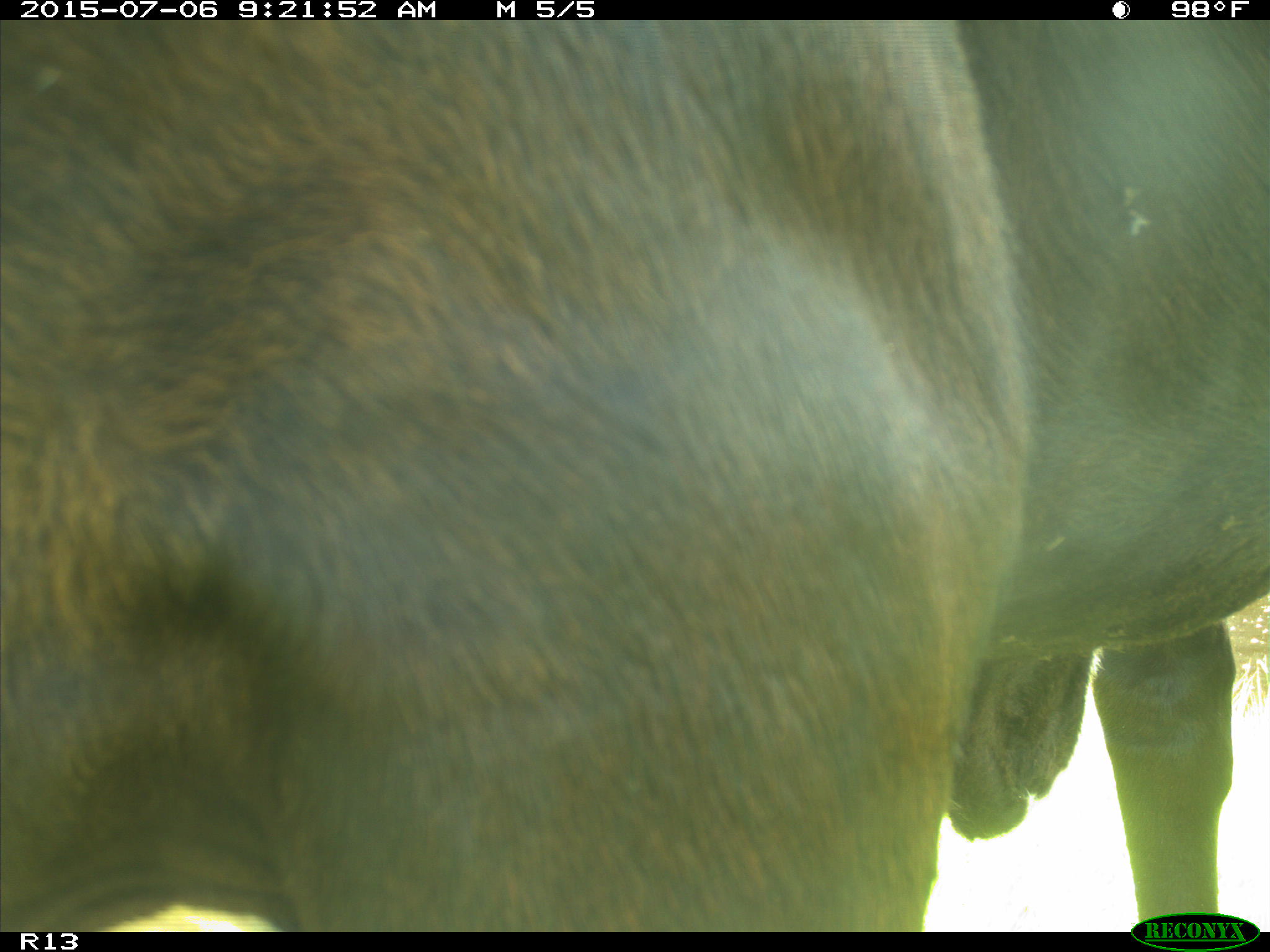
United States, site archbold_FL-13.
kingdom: Animalia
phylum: Chordata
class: Mammalia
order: Artiodactyla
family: Bovidae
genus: Bos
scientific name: Bos taurus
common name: domestic cow